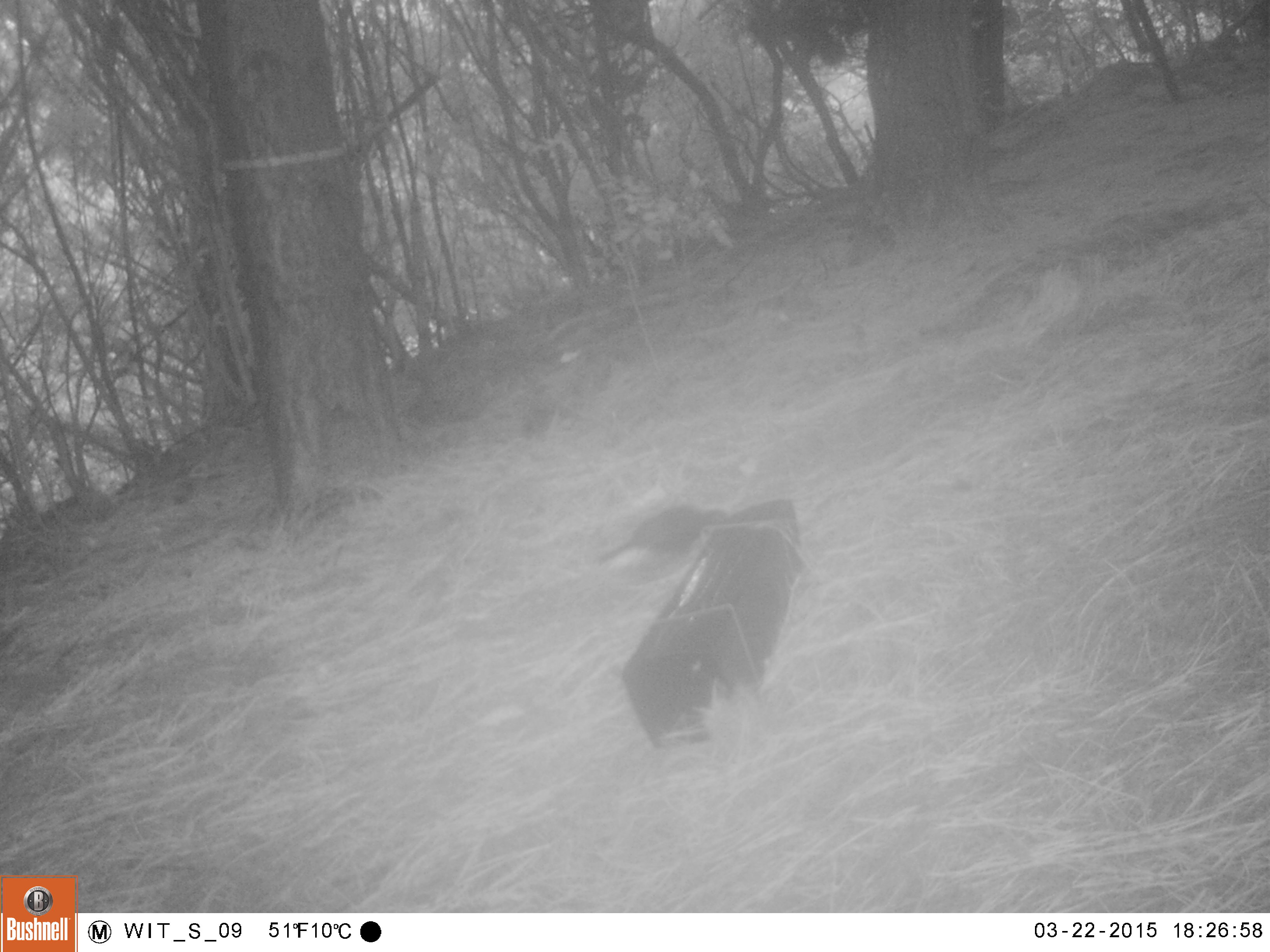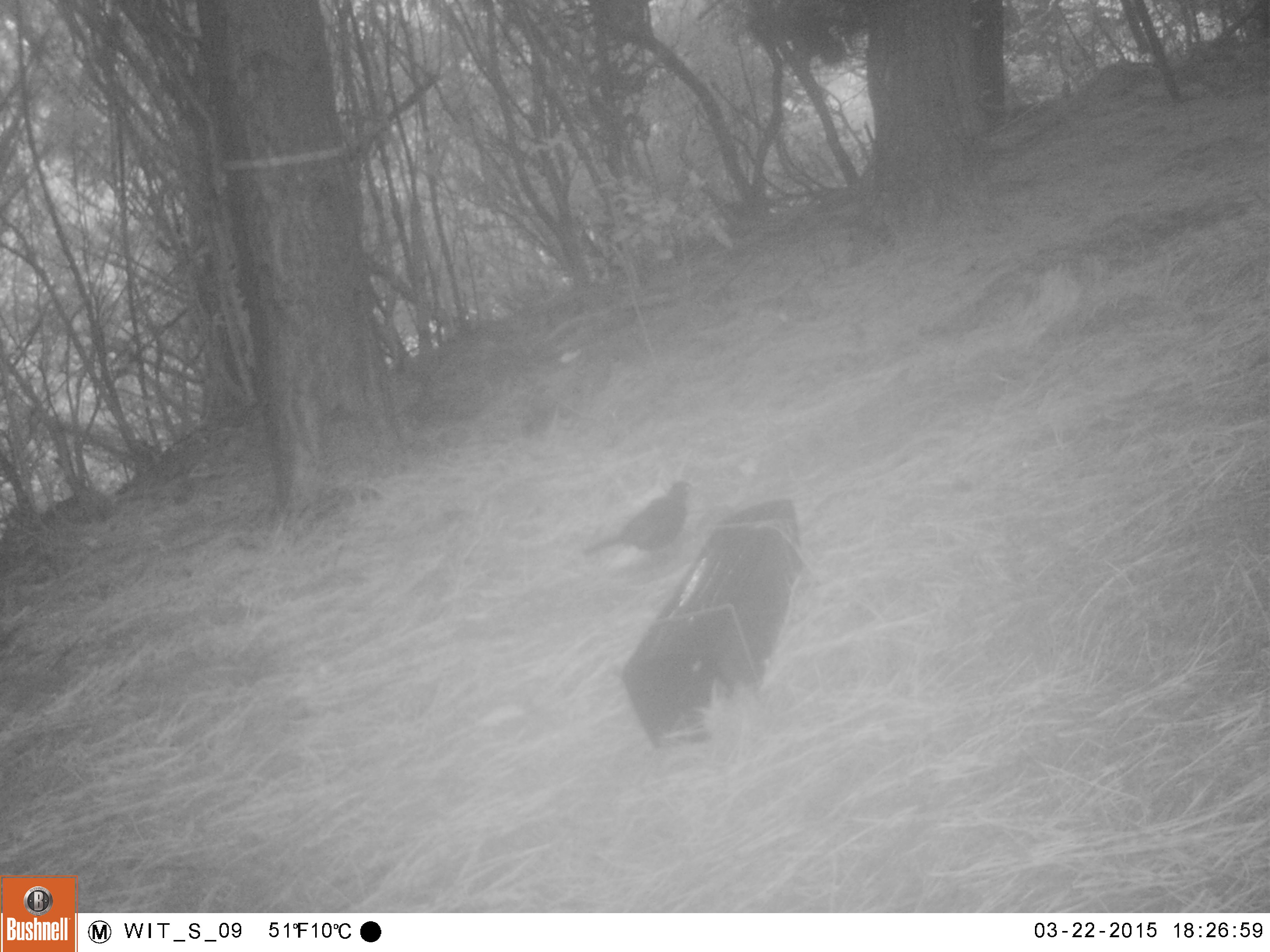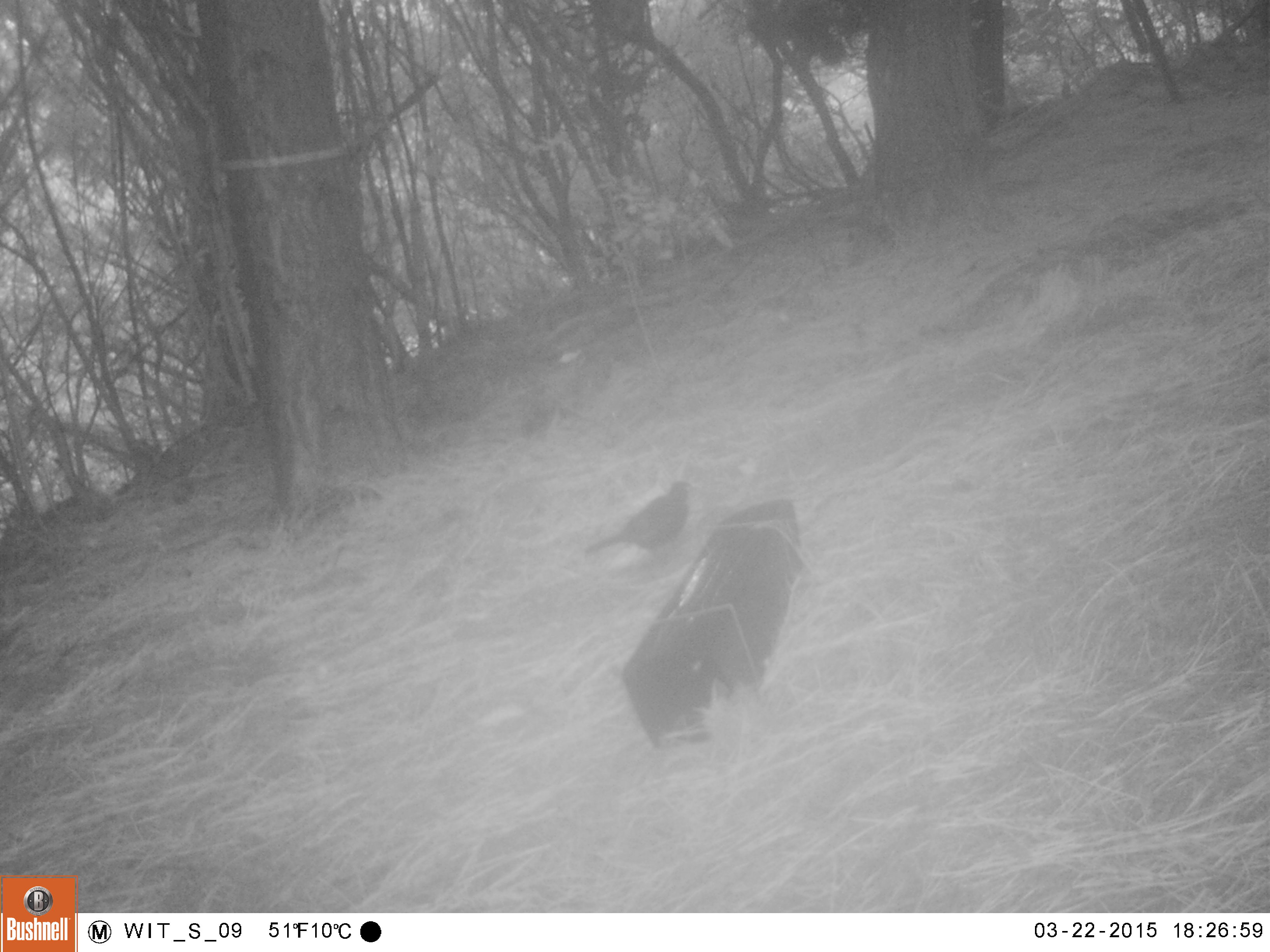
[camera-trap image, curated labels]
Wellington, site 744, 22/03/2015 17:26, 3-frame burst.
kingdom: Animalia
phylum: Chordata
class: Aves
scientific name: Aves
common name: bird